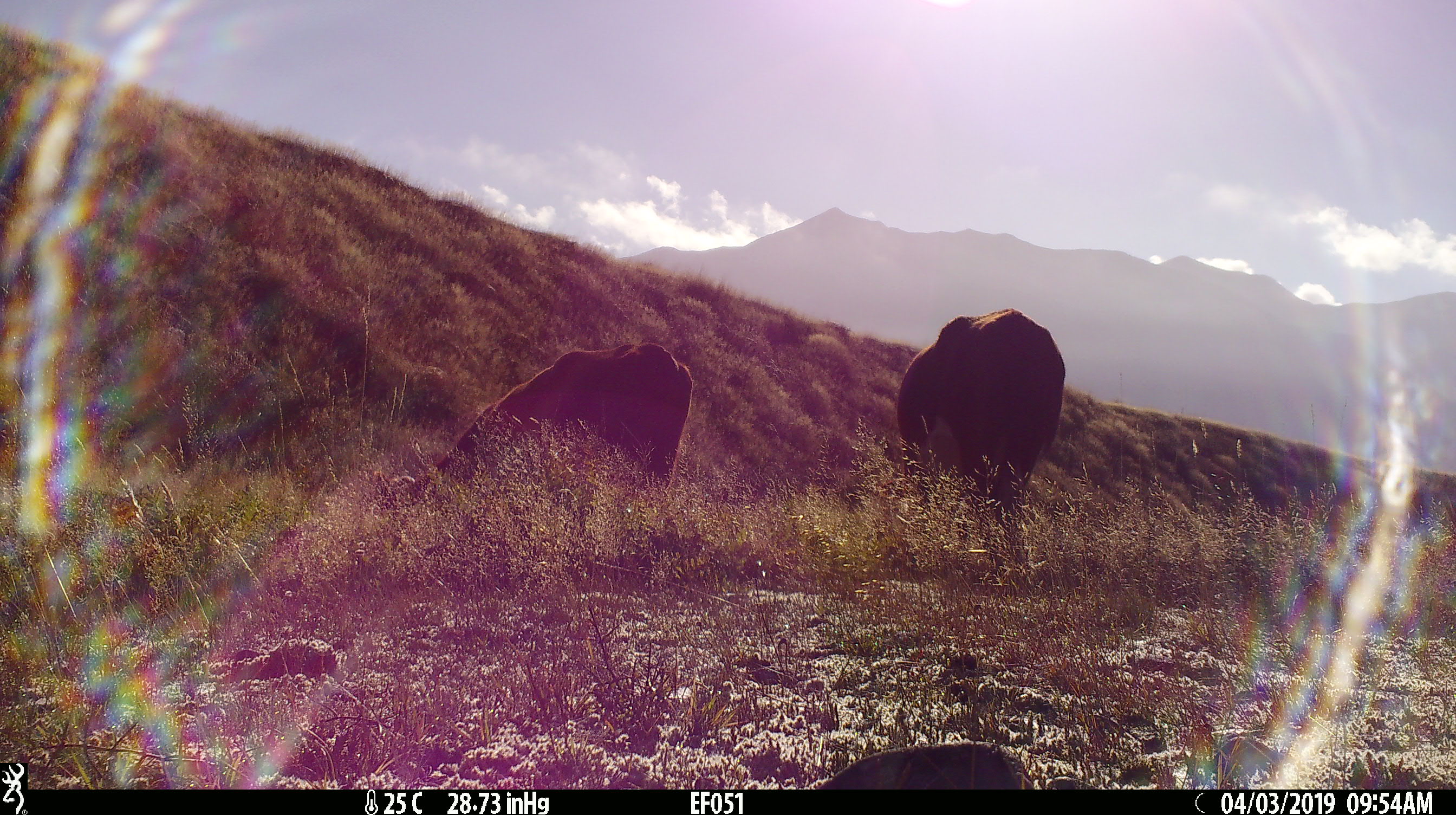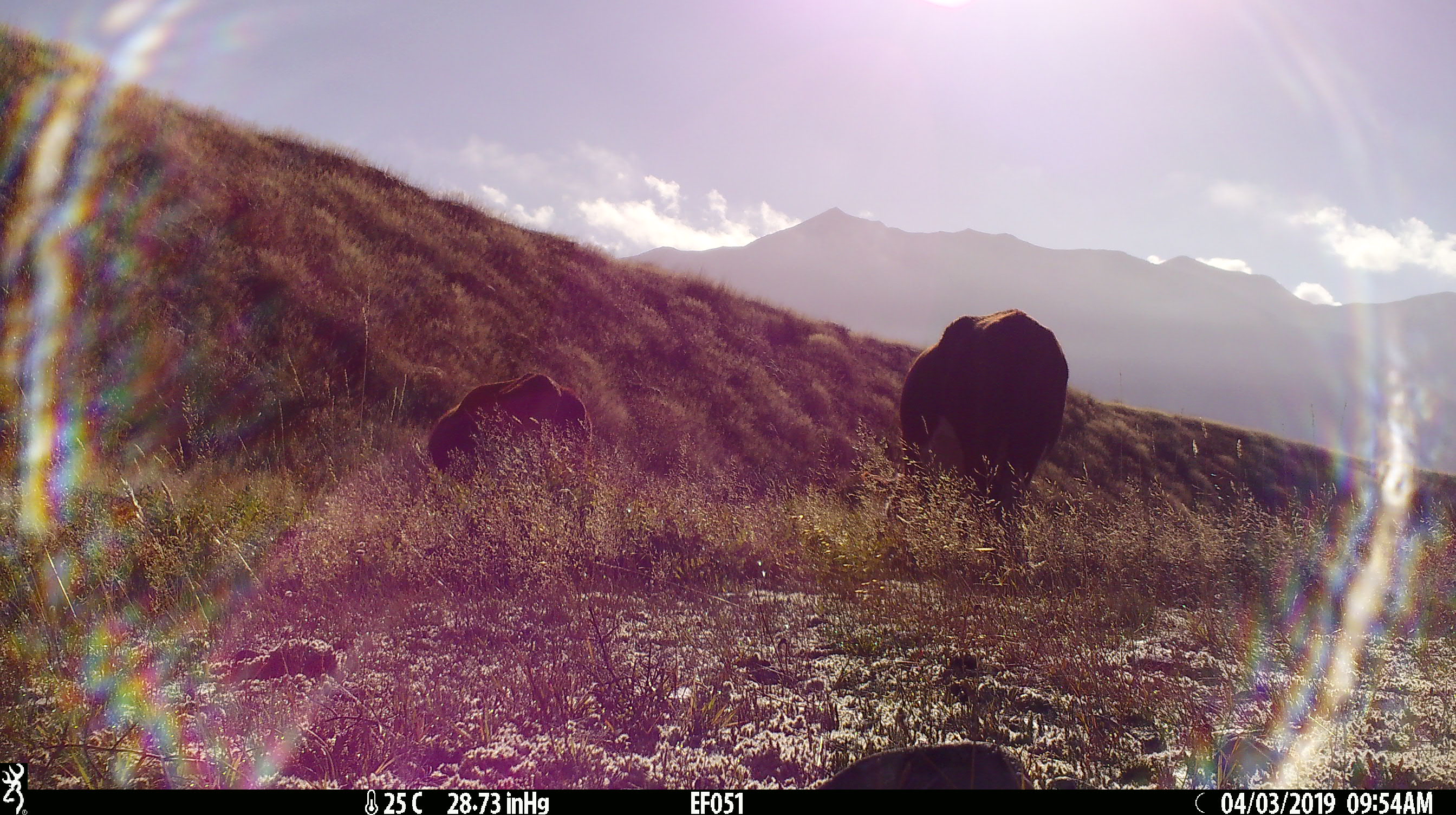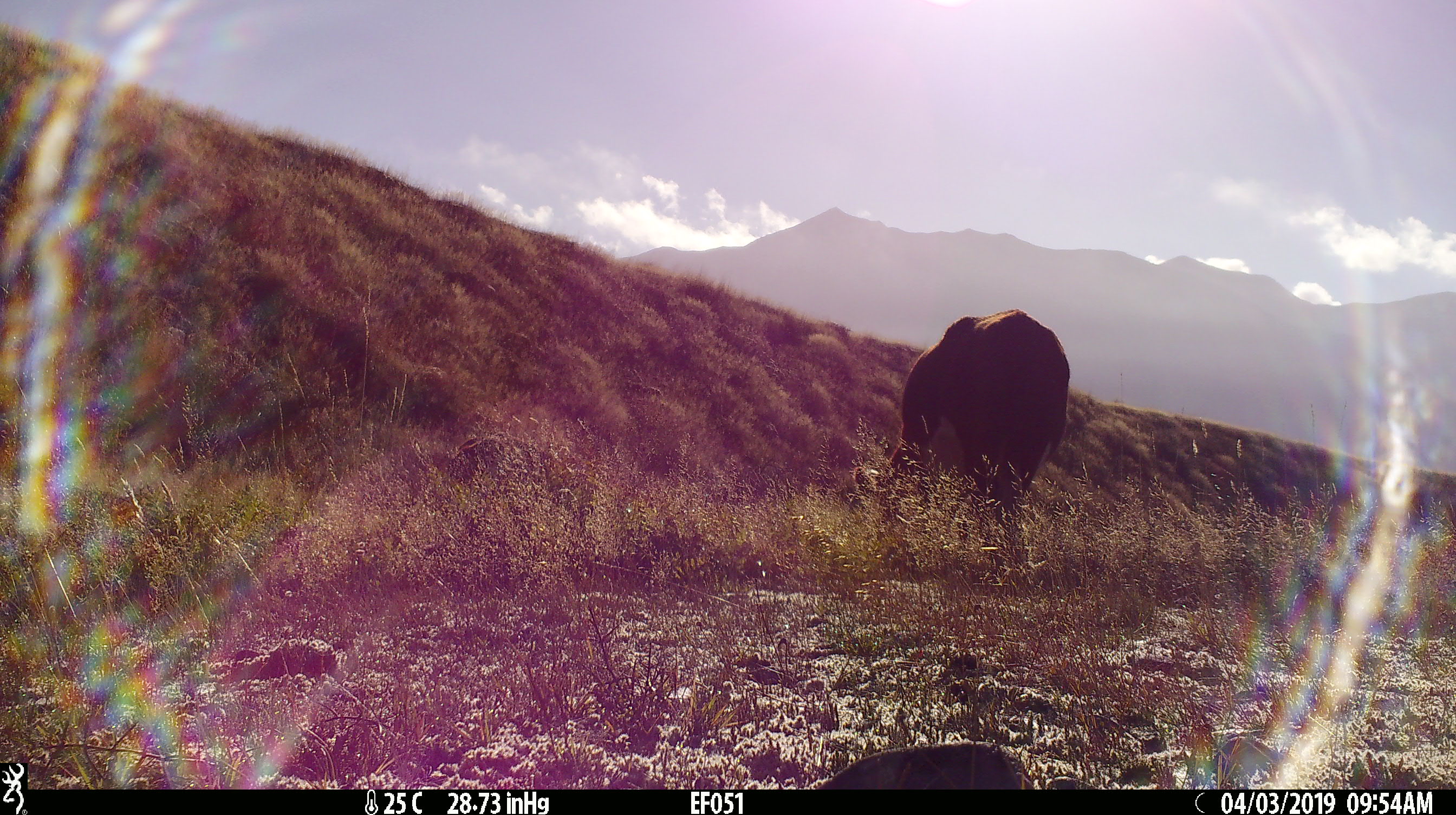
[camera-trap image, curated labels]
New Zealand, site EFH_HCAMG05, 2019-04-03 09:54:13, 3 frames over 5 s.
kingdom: Animalia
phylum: Chordata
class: Mammalia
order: Artiodactyla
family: Bovidae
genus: Bos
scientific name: Bos taurus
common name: domestic cow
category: cow